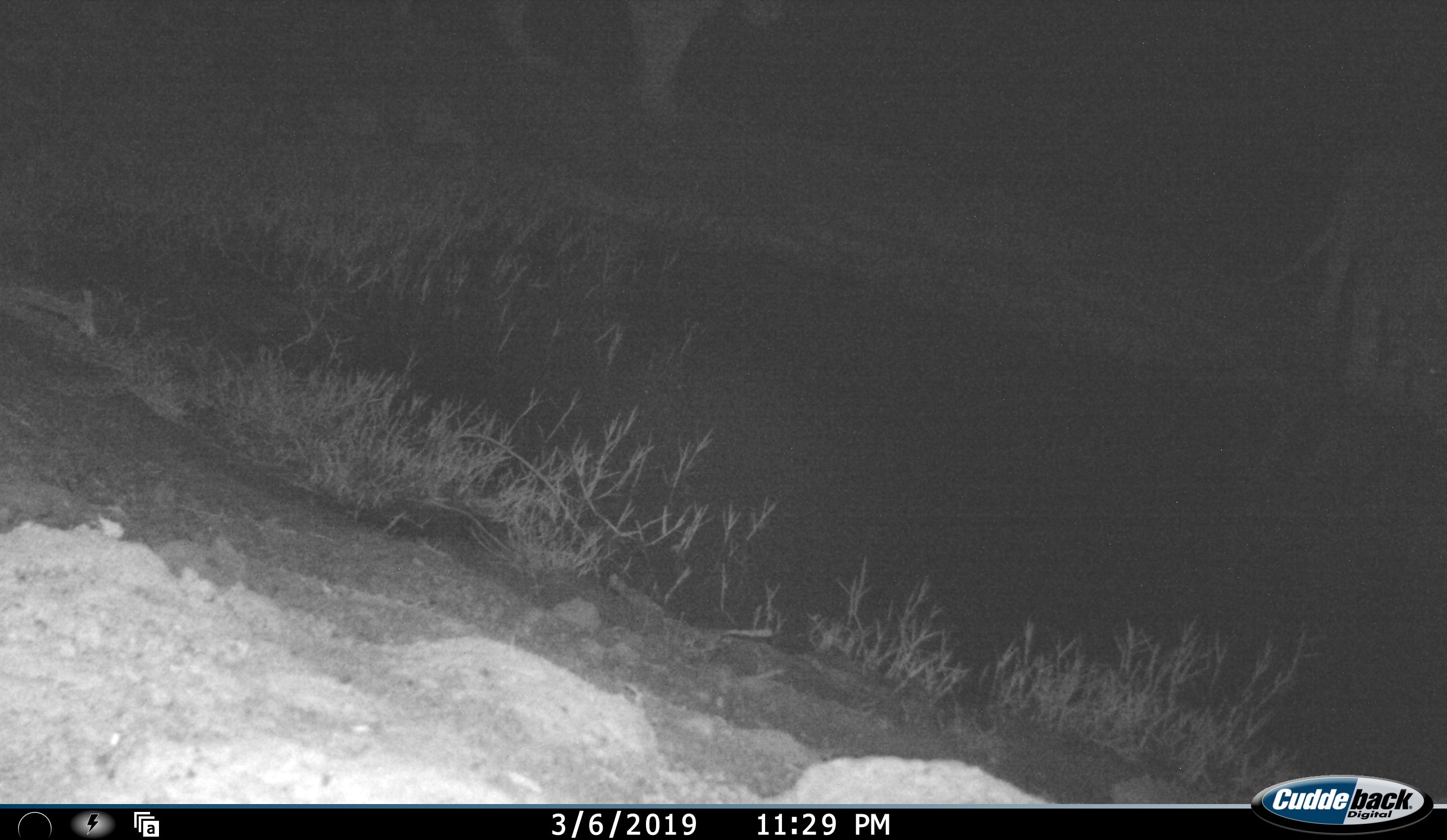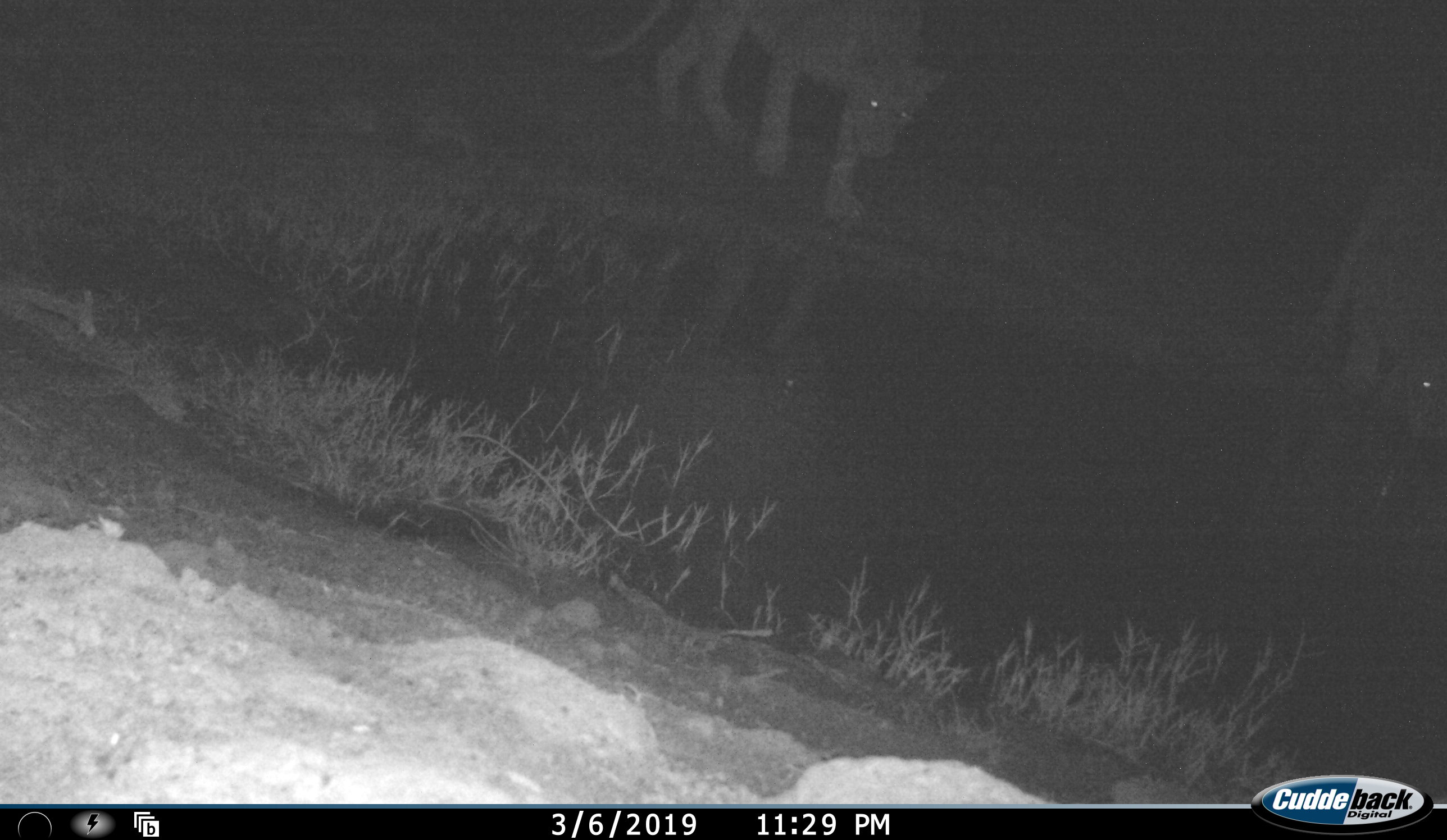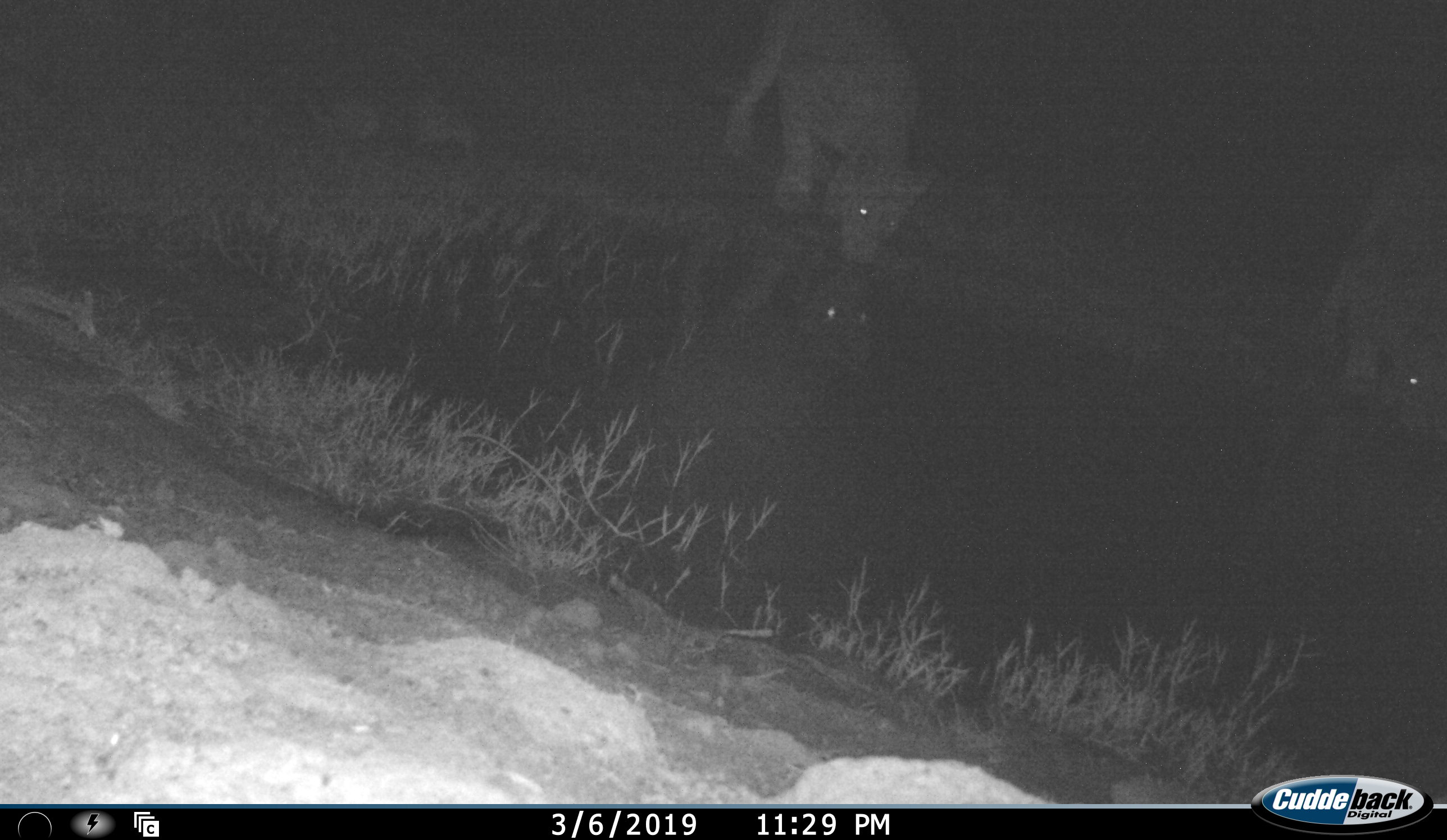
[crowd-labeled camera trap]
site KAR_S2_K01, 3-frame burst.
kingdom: Animalia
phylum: Chordata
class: Mammalia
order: Carnivora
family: Felidae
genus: Panthera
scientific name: Panthera leo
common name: lion female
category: lionfemale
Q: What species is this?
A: Lionfemale (lion female) (Panthera leo).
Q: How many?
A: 2.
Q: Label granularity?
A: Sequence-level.